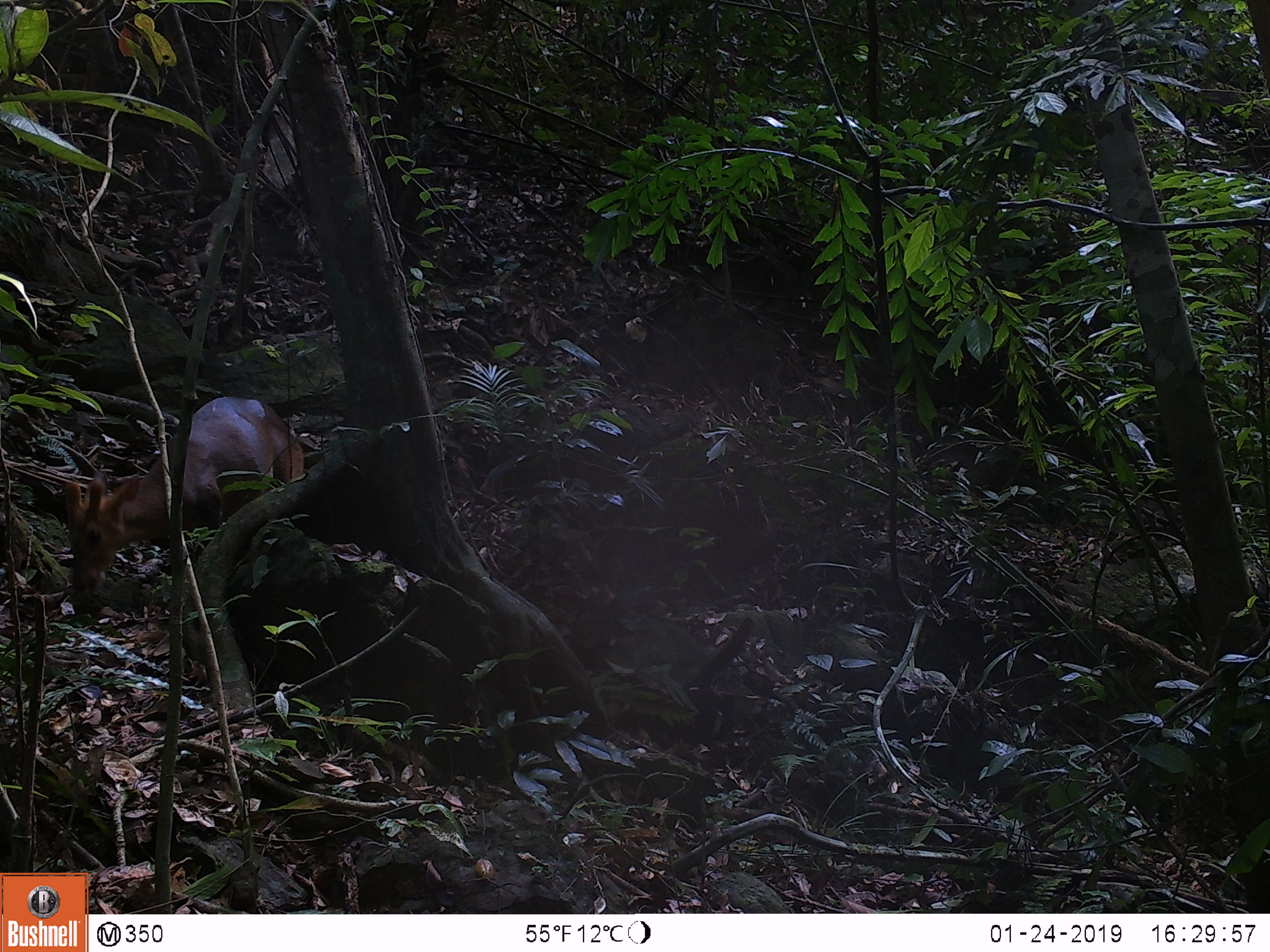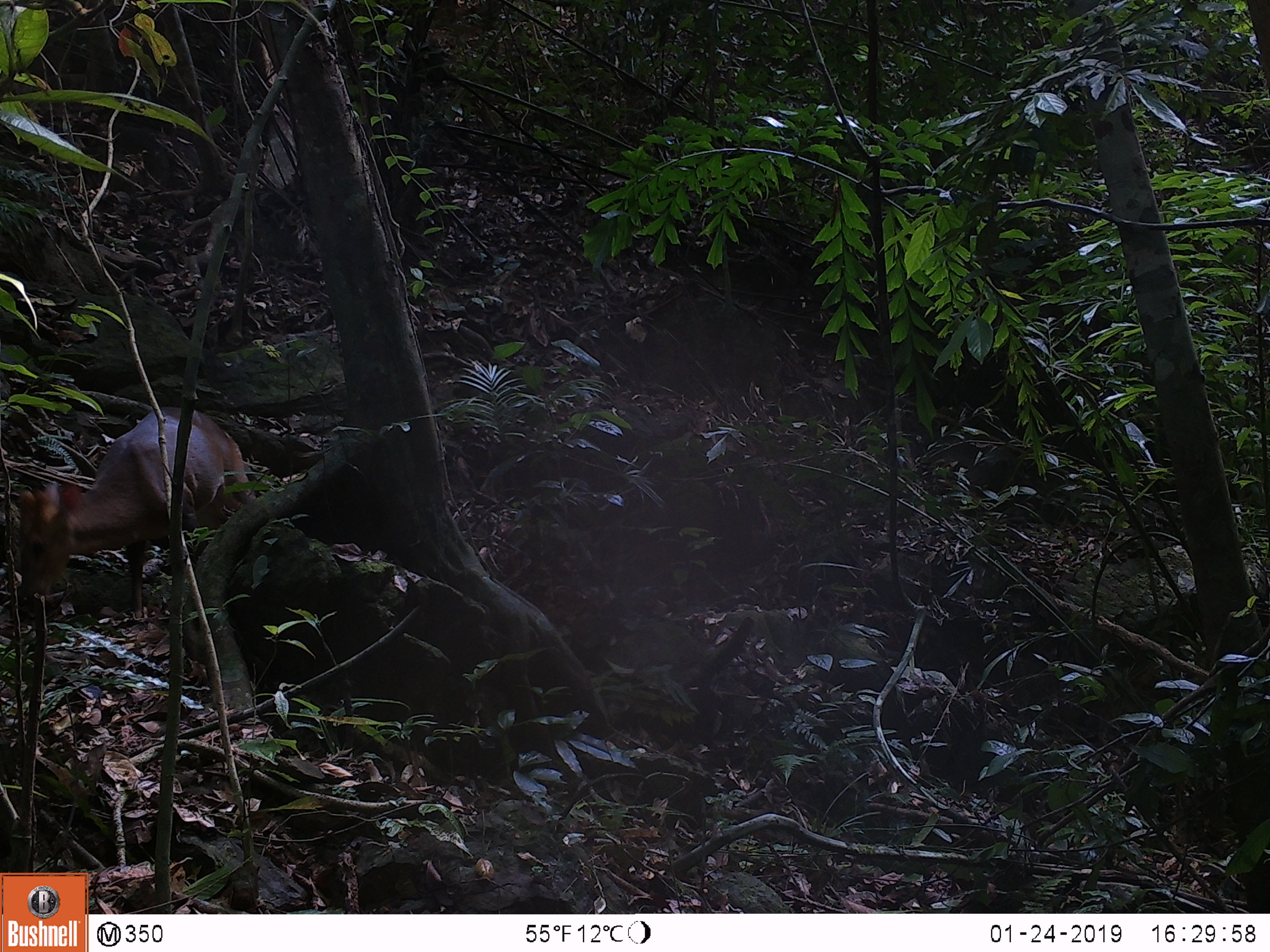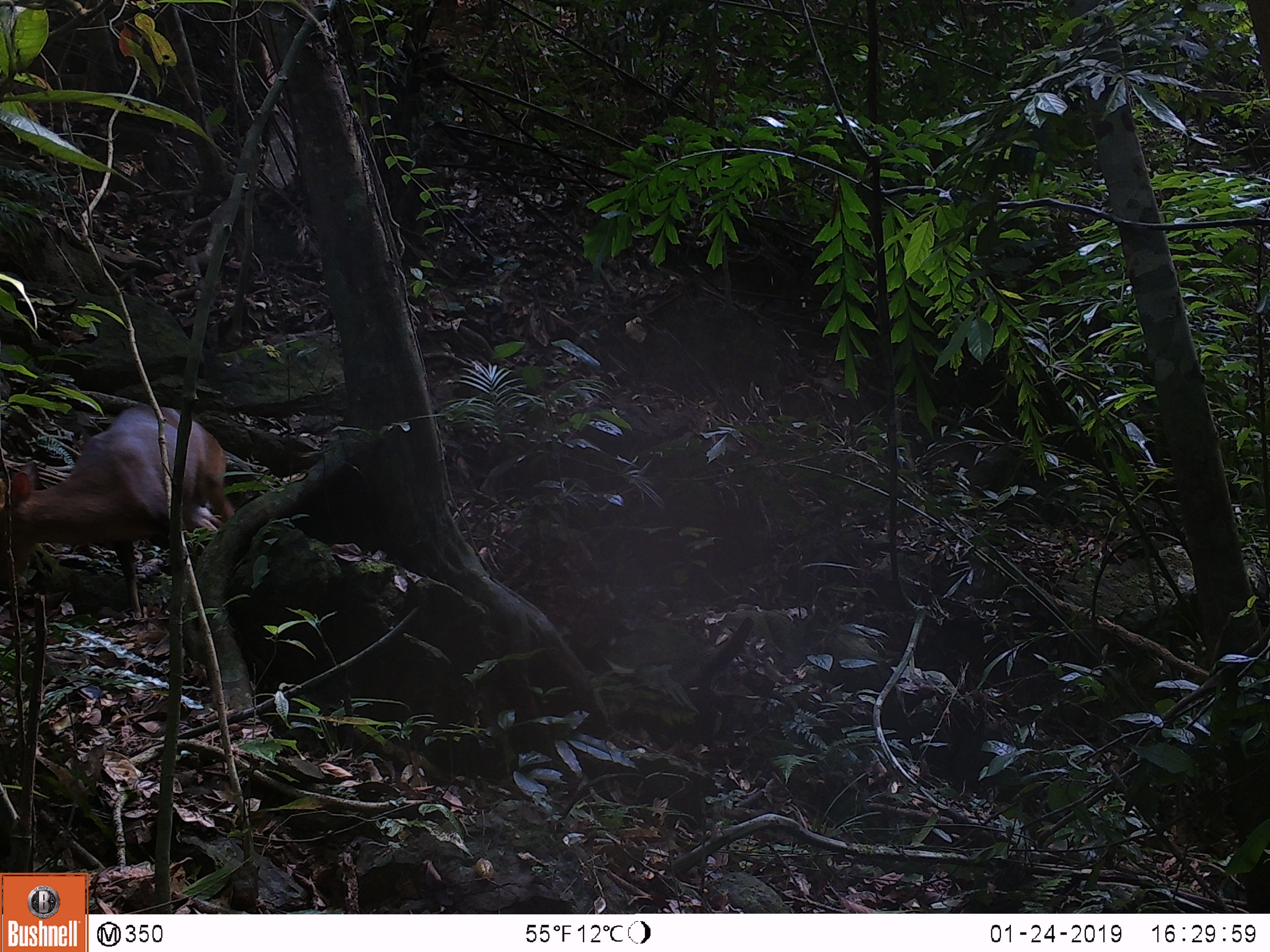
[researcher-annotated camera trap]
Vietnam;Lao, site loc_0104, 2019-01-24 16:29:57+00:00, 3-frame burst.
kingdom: Animalia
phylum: Chordata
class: Mammalia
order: Artiodactyla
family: Cervidae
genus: Muntiacus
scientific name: Muntiacus rooseveltorum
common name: roosevelt's muntjac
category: roosevelts muntjac group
Roosevelts muntjac group (roosevelt's muntjac) (Muntiacus rooseveltorum). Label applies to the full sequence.